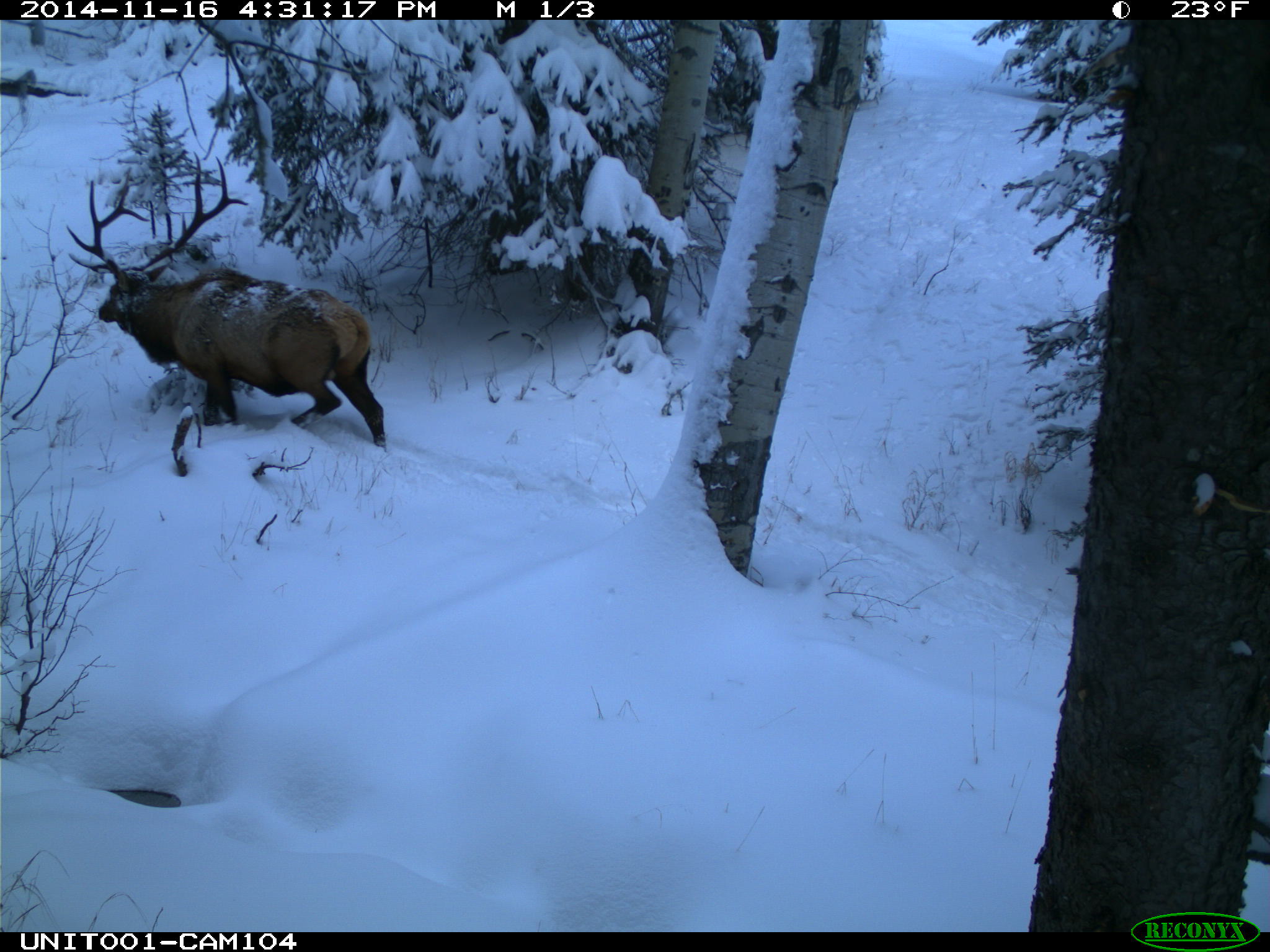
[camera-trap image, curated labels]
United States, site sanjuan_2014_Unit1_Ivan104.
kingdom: Animalia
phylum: Chordata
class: Mammalia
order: Artiodactyla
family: Cervidae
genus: Cervus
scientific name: Cervus elaphus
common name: red deer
Cervus elaphus (red deer).